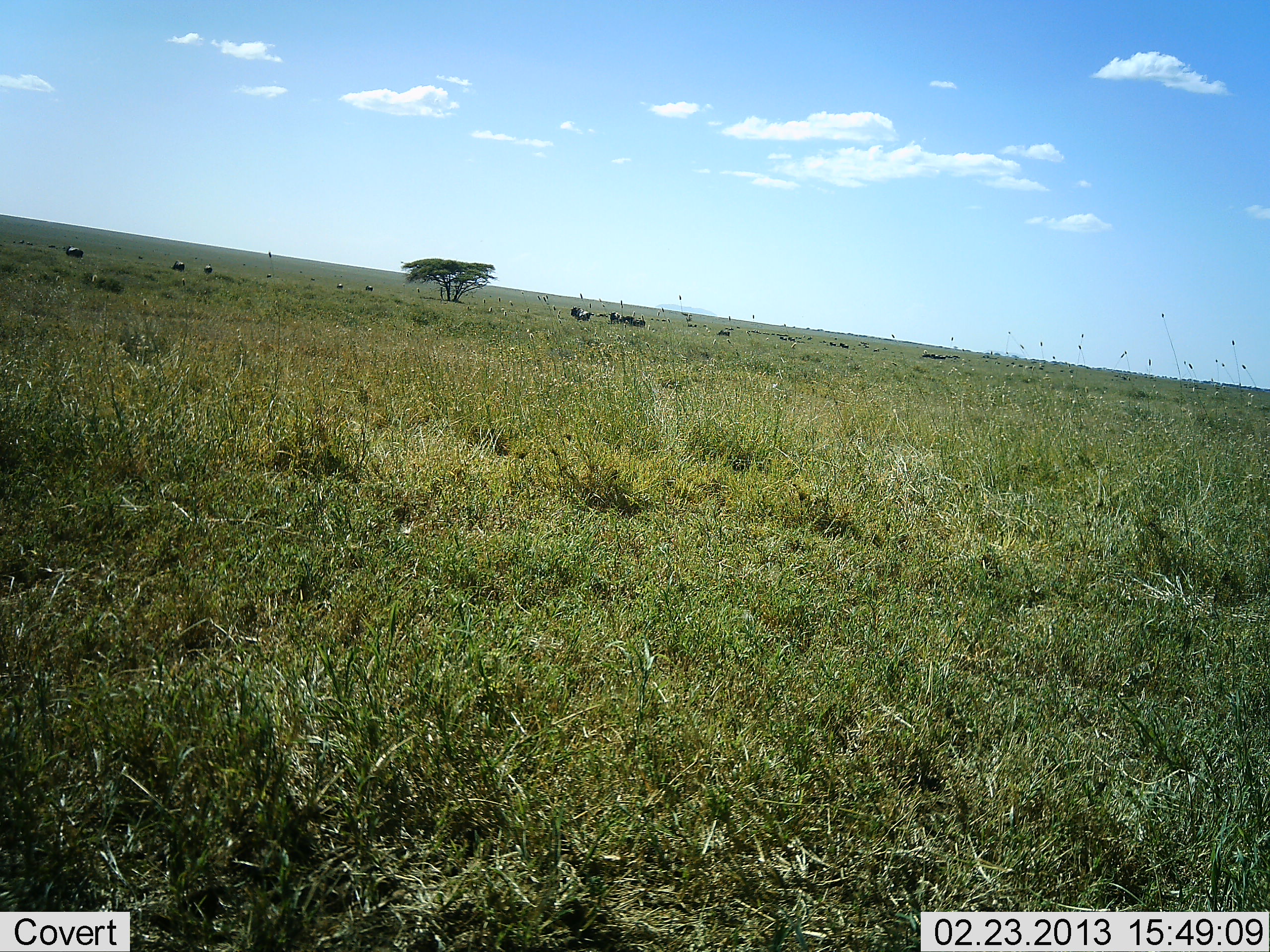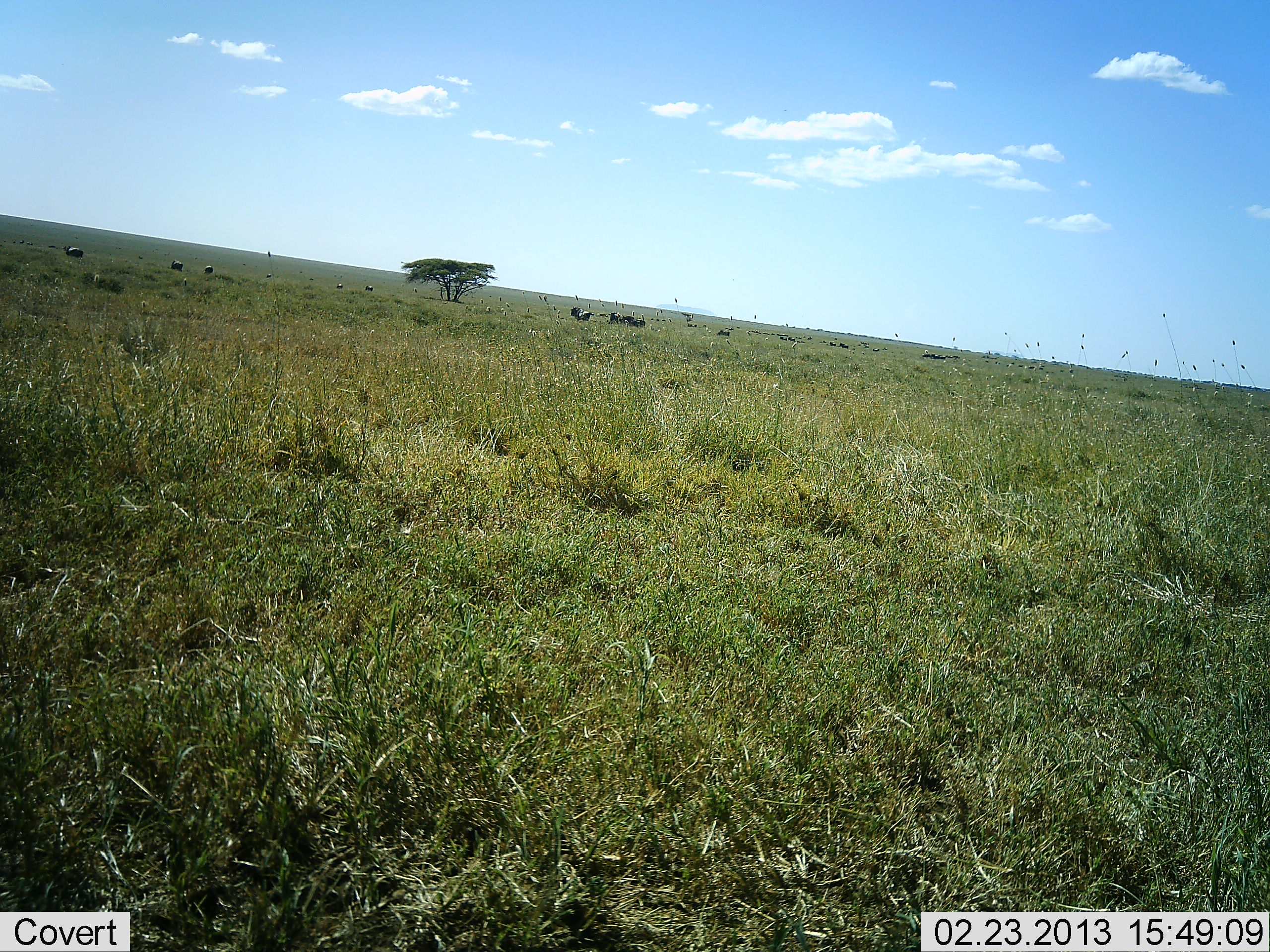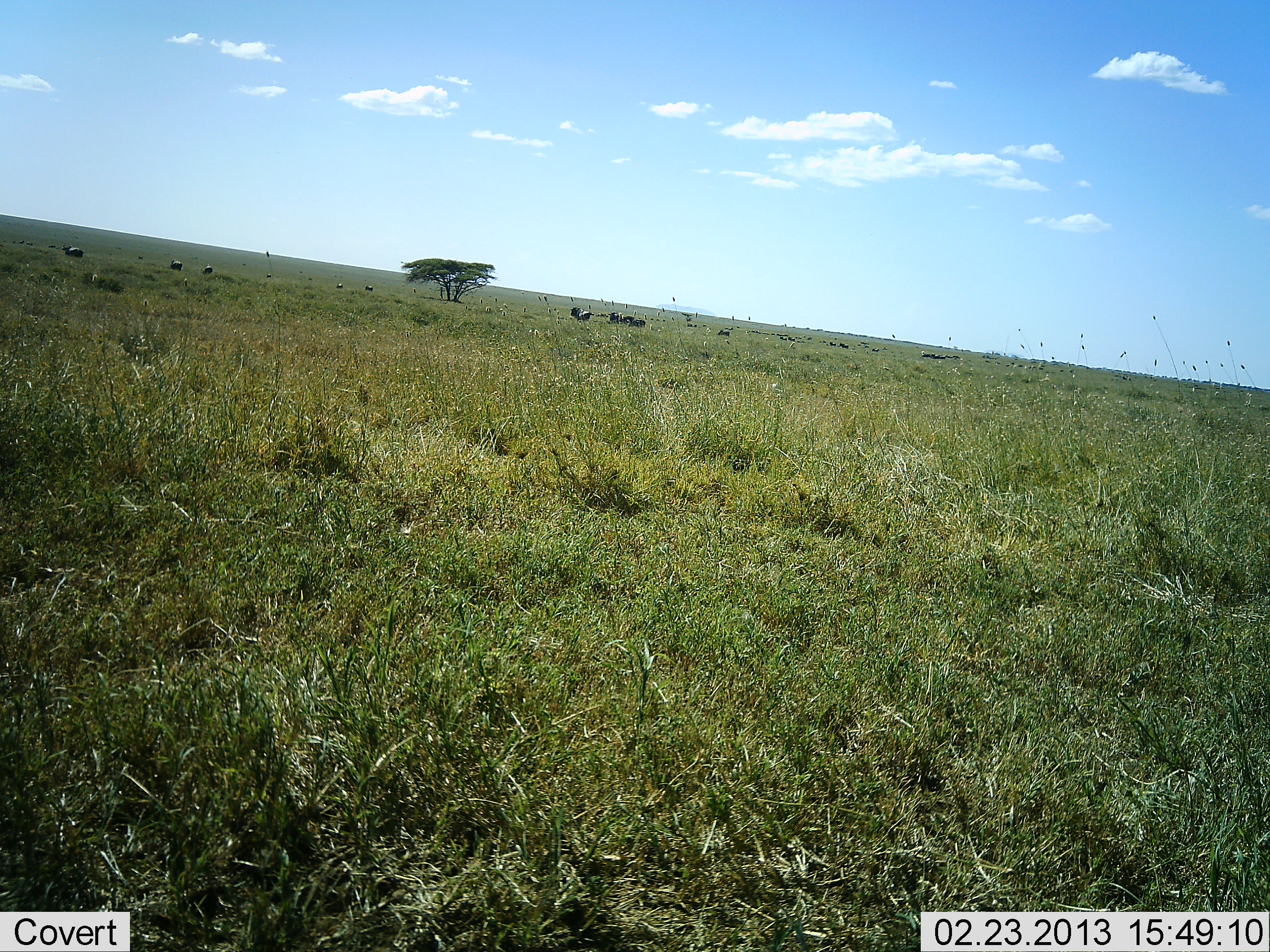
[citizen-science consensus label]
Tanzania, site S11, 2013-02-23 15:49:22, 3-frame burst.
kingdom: Animalia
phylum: Chordata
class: Mammalia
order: Artiodactyla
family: Bovidae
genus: Connochaetes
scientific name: Connochaetes taurinus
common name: blue wildebeest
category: wildebeest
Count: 11-50.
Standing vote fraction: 78%.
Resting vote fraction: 0%.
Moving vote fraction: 22%.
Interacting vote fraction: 0%.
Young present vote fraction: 0%.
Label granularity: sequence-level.